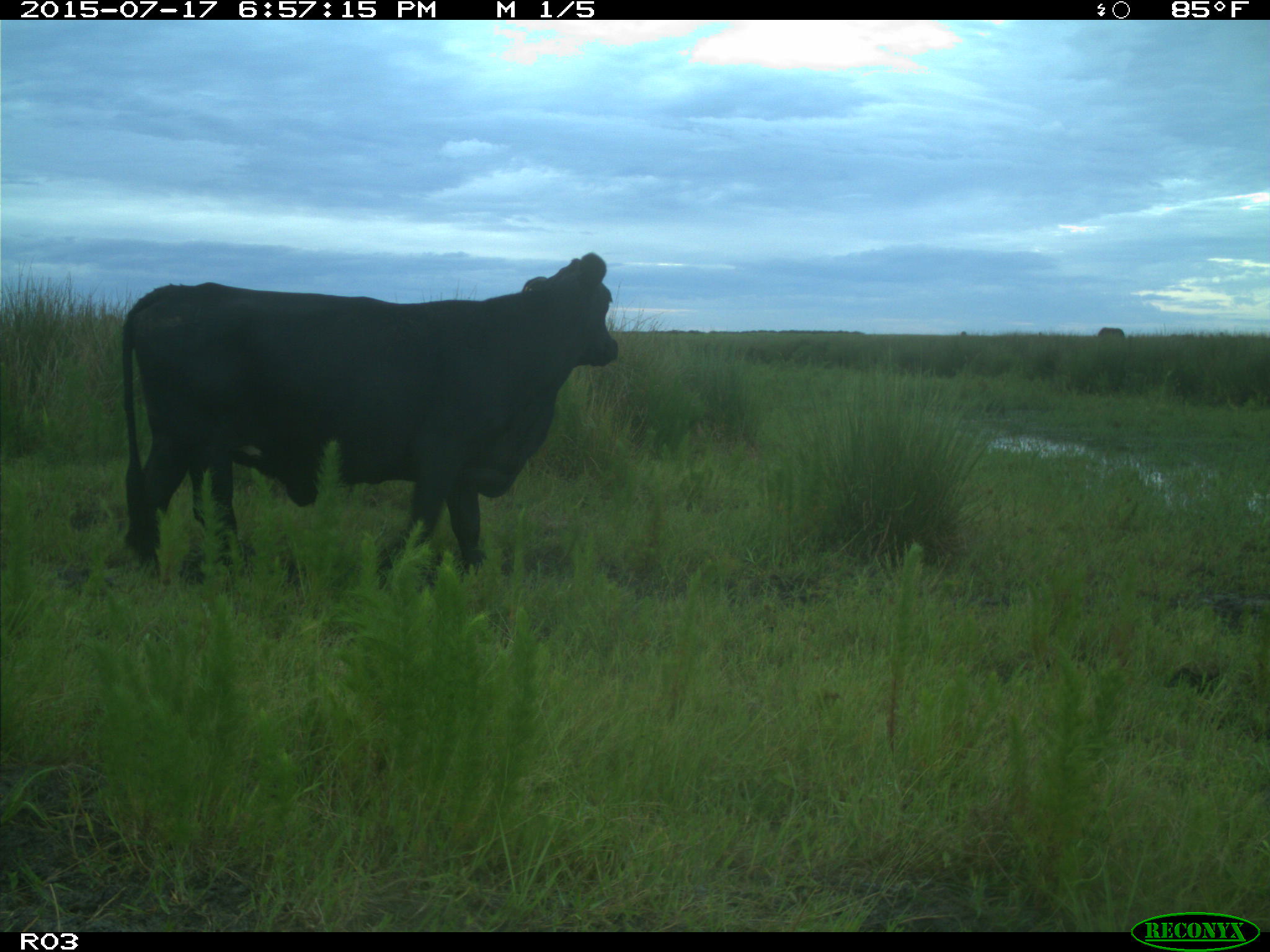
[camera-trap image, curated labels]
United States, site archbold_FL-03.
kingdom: Animalia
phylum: Chordata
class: Mammalia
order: Artiodactyla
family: Bovidae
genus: Bos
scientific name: Bos taurus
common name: domestic cow